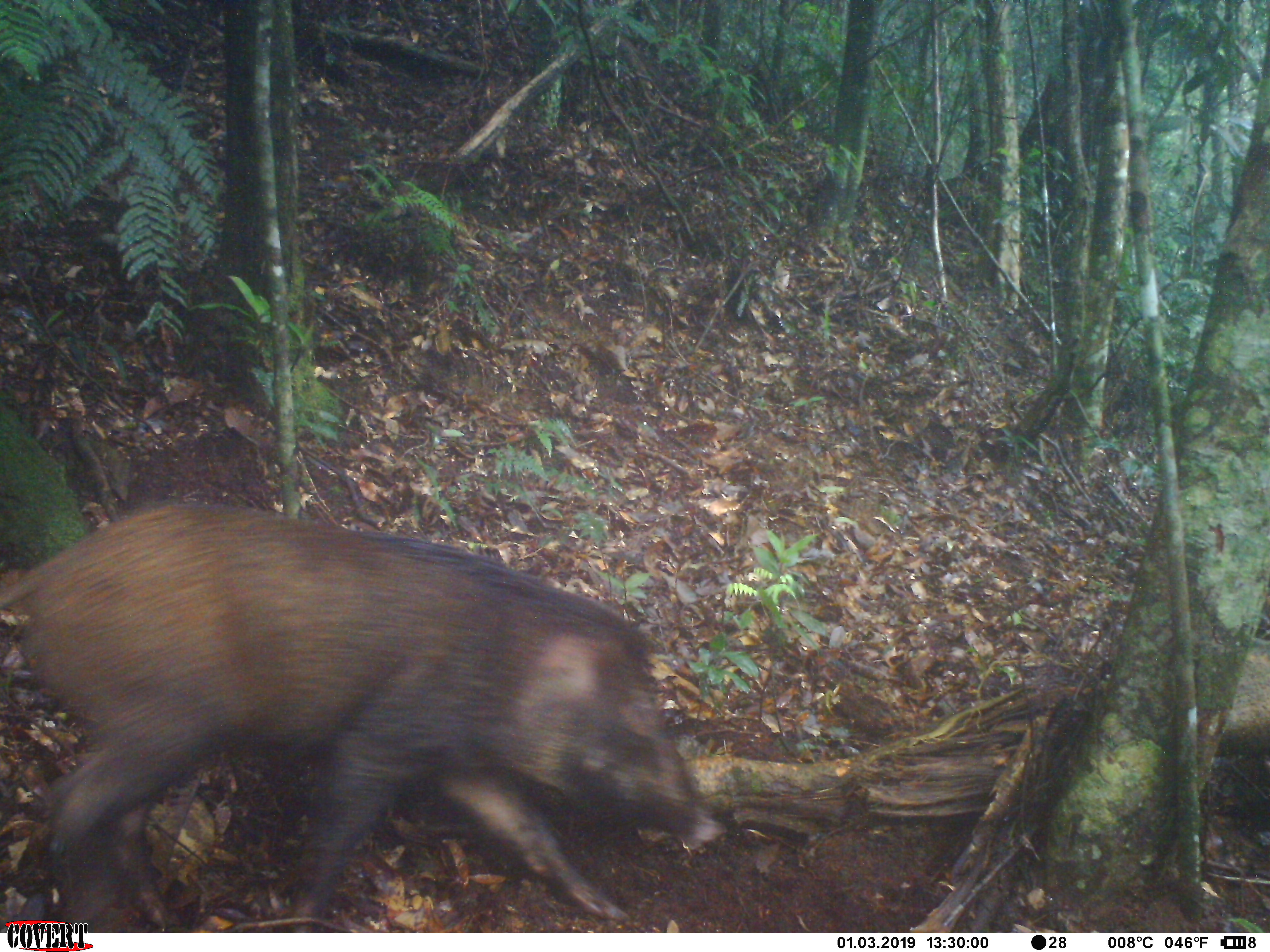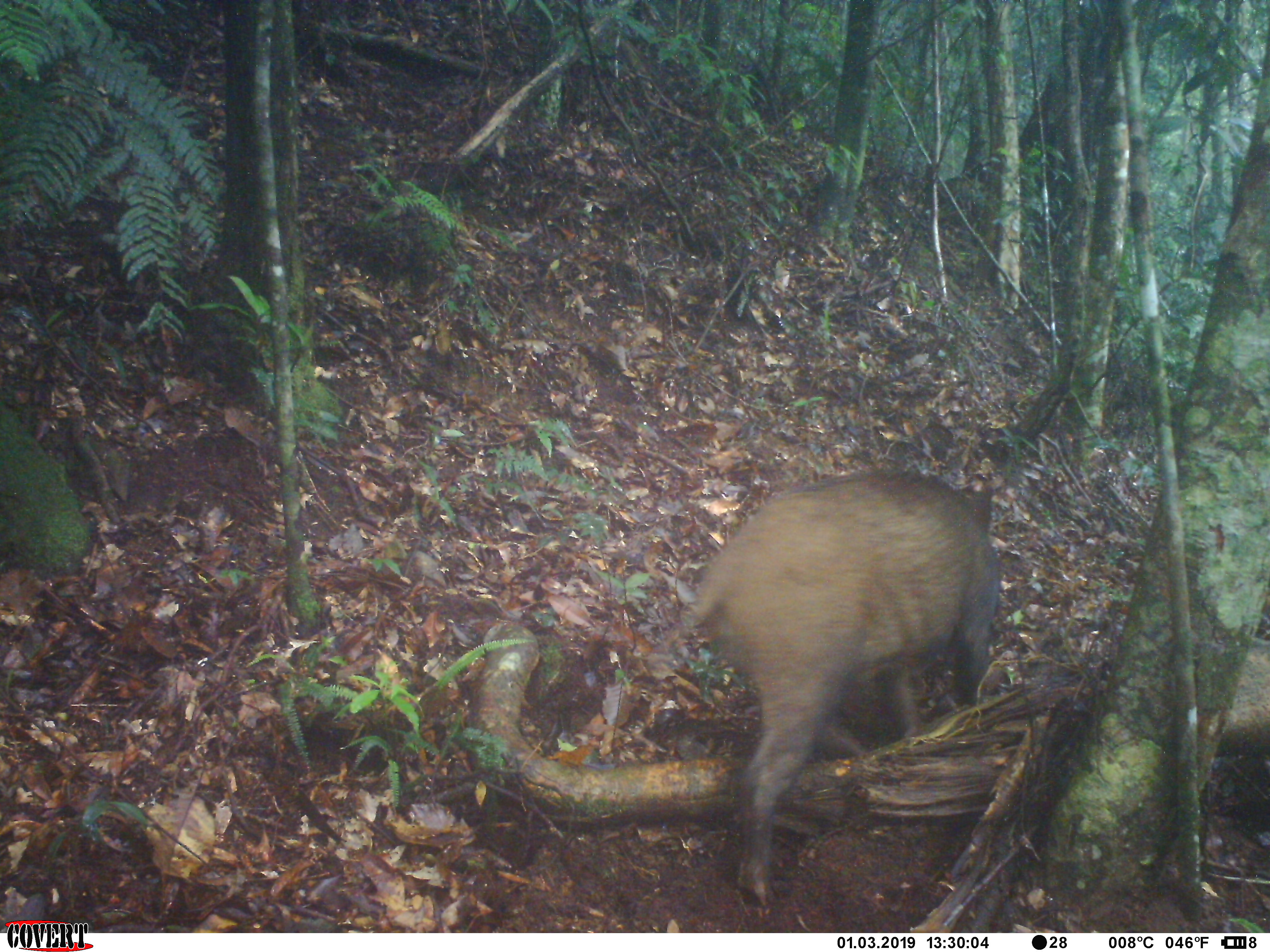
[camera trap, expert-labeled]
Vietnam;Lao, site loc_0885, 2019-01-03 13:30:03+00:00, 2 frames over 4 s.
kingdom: Animalia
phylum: Chordata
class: Mammalia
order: Artiodactyla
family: Suidae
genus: Sus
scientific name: Sus scrofa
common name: eurasian wild pig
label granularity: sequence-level